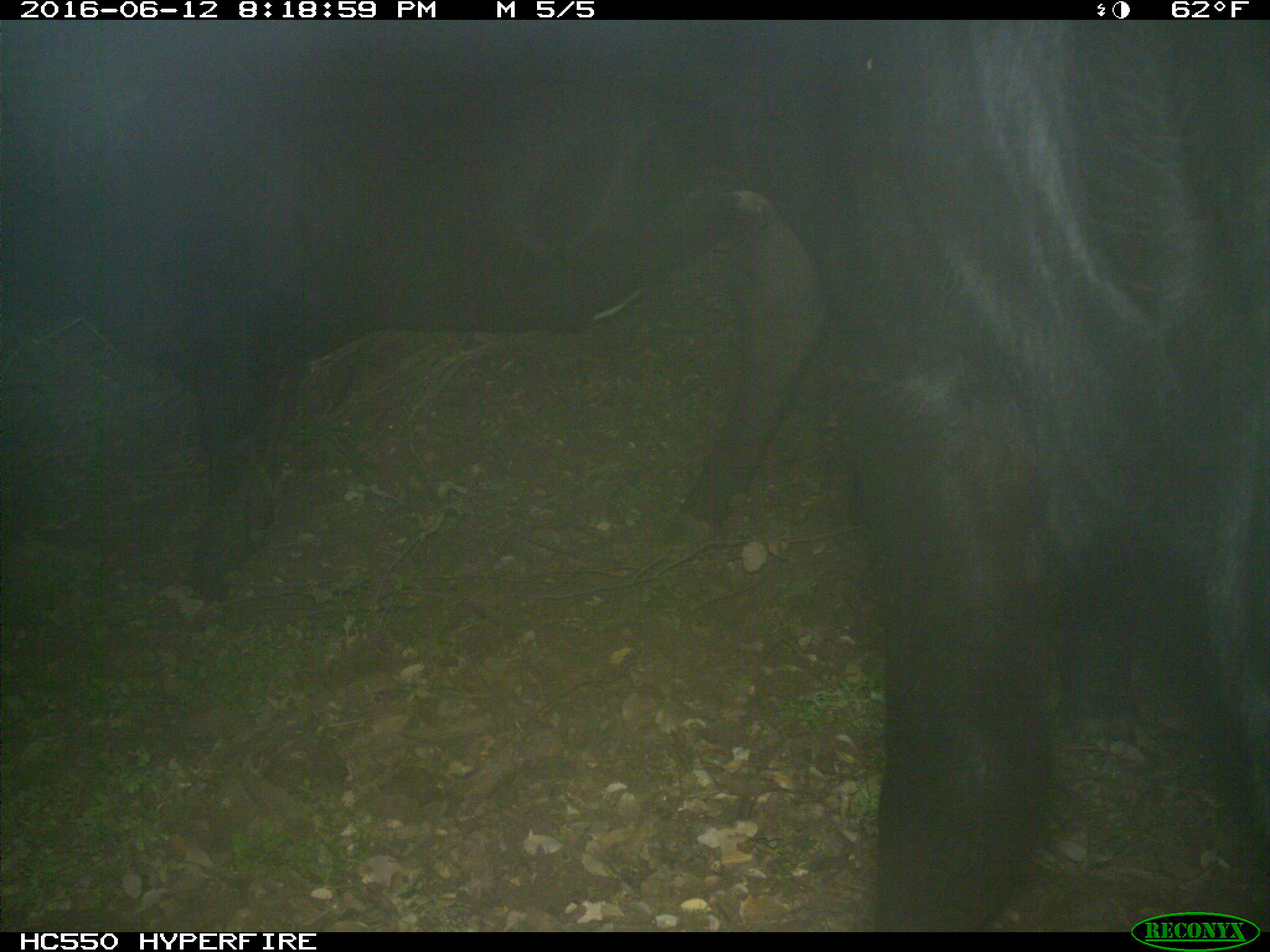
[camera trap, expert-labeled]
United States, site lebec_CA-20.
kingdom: Animalia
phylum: Chordata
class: Mammalia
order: Artiodactyla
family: Bovidae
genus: Bos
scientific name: Bos taurus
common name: domestic cow